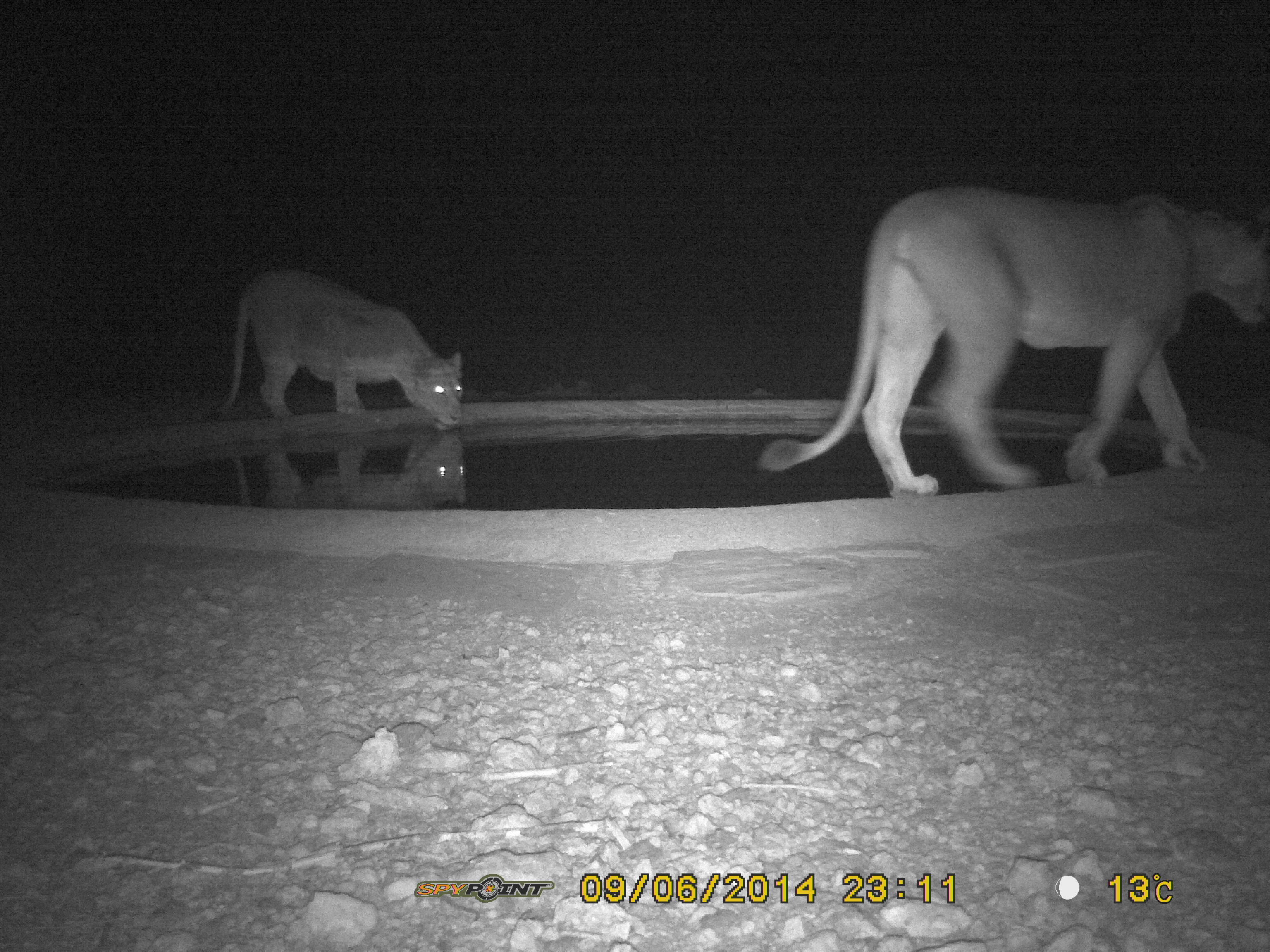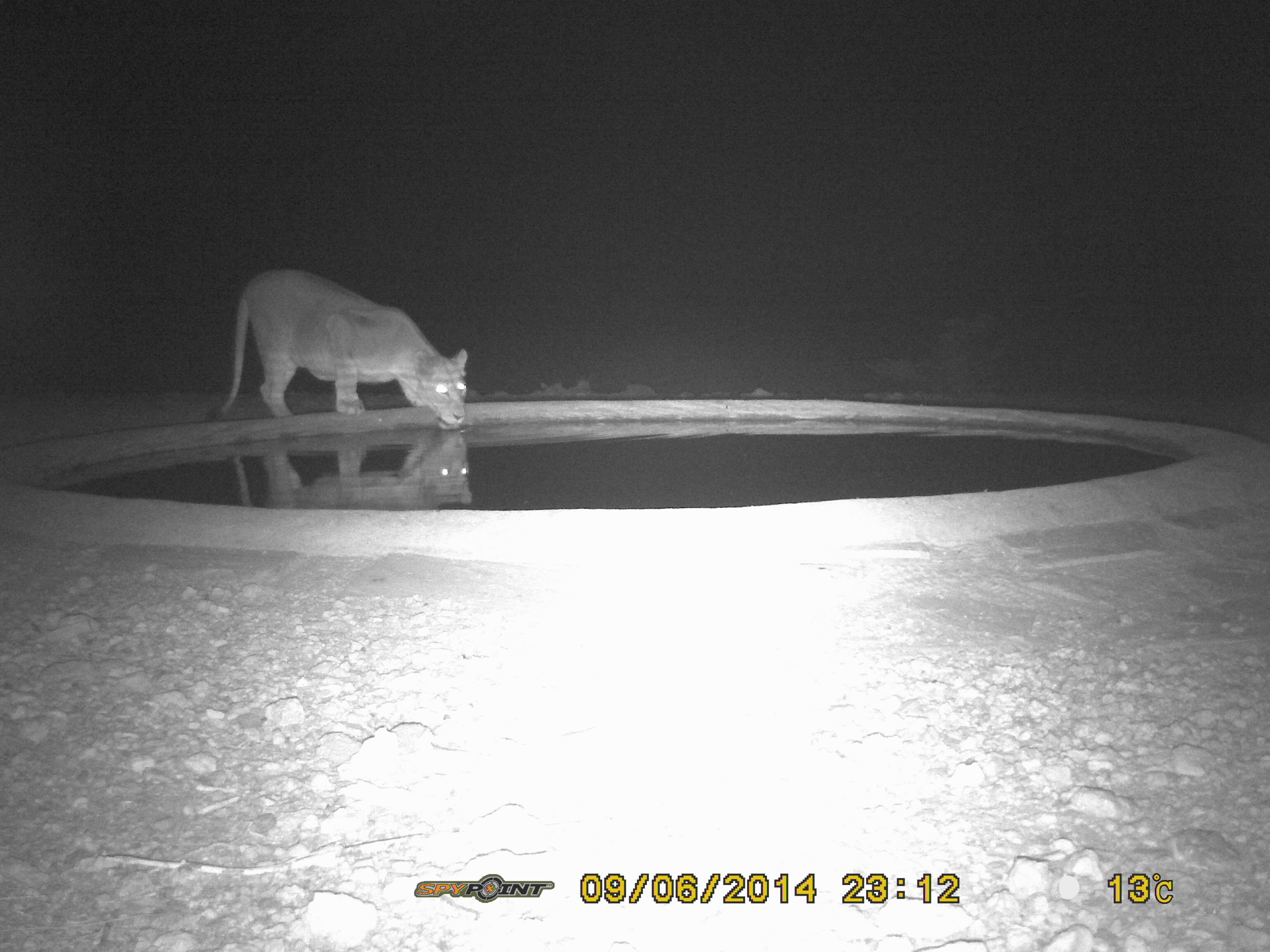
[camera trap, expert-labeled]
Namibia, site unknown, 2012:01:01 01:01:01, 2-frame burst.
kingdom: Animalia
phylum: Chordata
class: Mammalia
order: Carnivora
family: Felidae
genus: Panthera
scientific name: Panthera leo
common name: lion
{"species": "Panthera leo (lion)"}